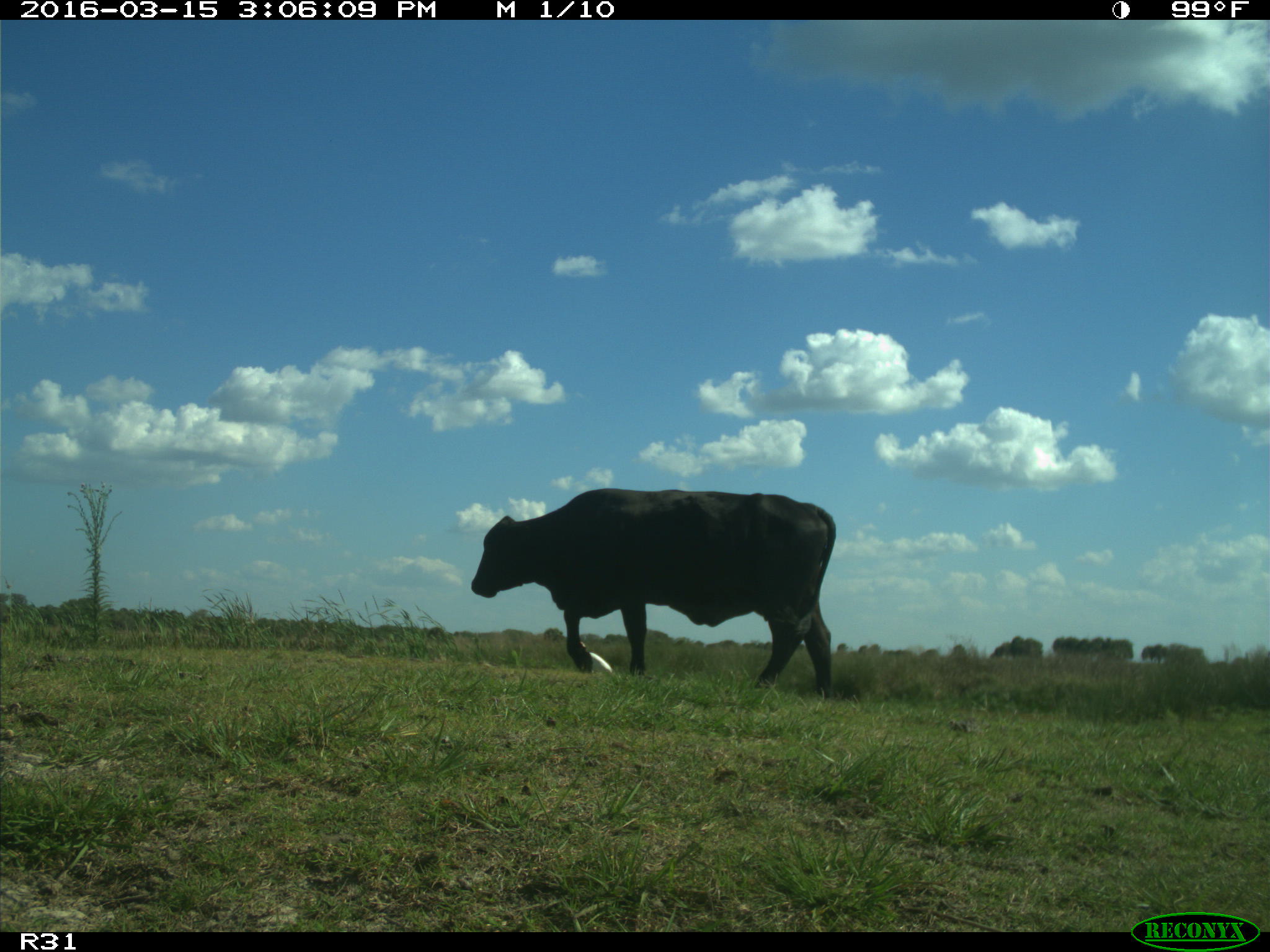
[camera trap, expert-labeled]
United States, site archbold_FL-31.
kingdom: Animalia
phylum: Chordata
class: Mammalia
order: Artiodactyla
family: Bovidae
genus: Bos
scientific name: Bos taurus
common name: domestic cow